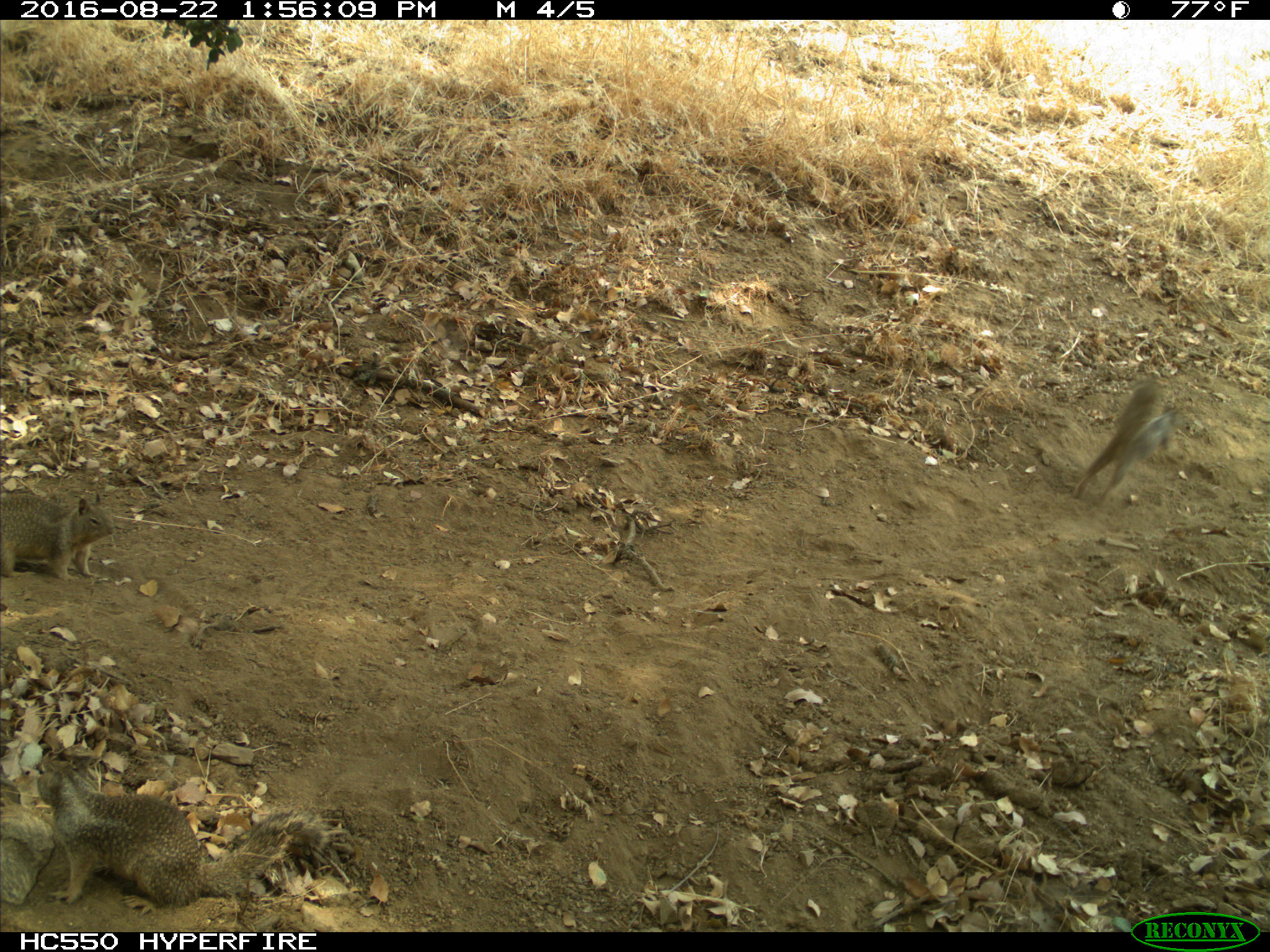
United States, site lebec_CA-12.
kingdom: Animalia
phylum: Chordata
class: Mammalia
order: Rodentia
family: Sciuridae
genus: Otospermophilus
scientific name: Otospermophilus beecheyi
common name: california ground squirrel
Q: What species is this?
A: Otospermophilus beecheyi (california ground squirrel).